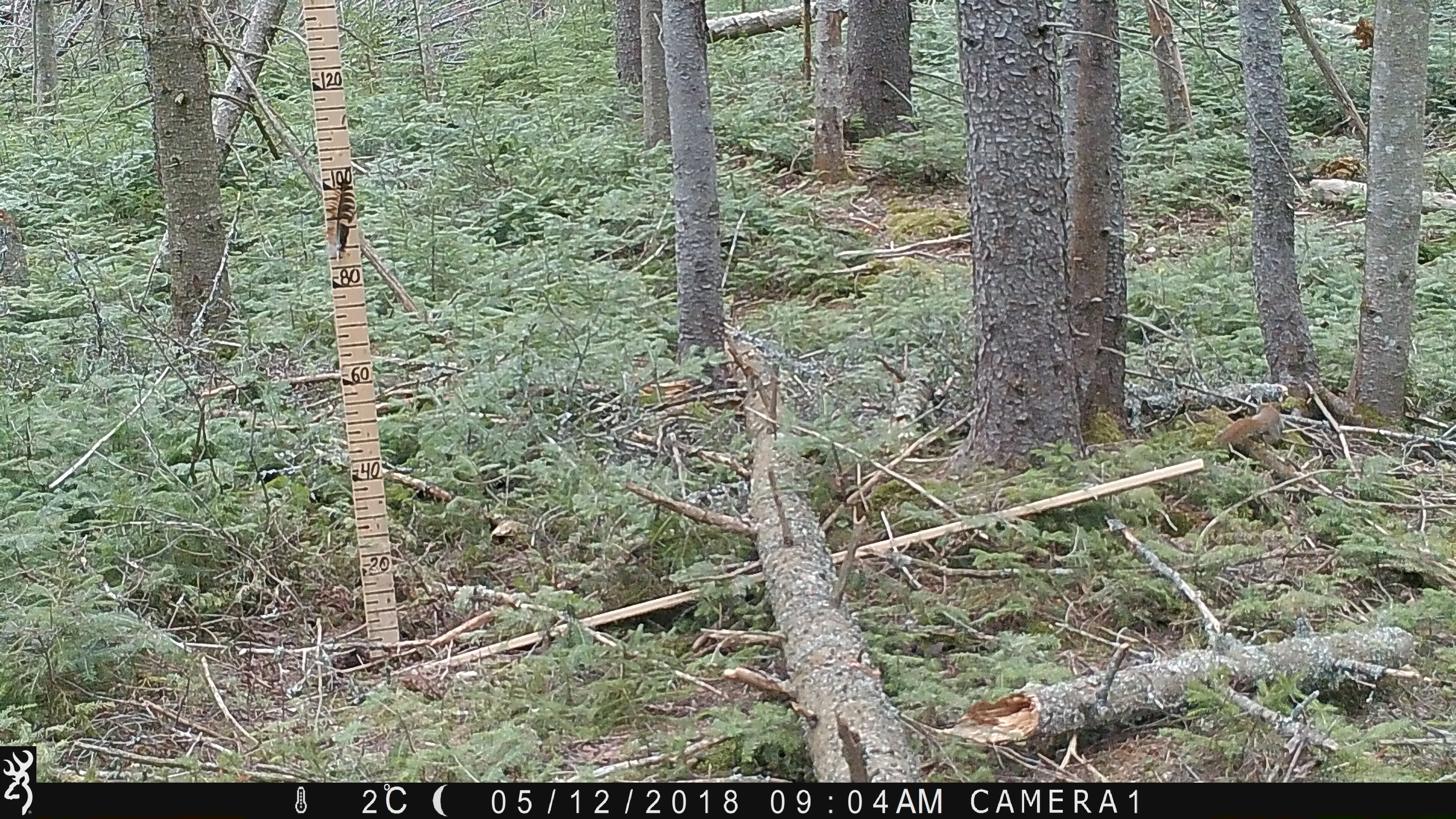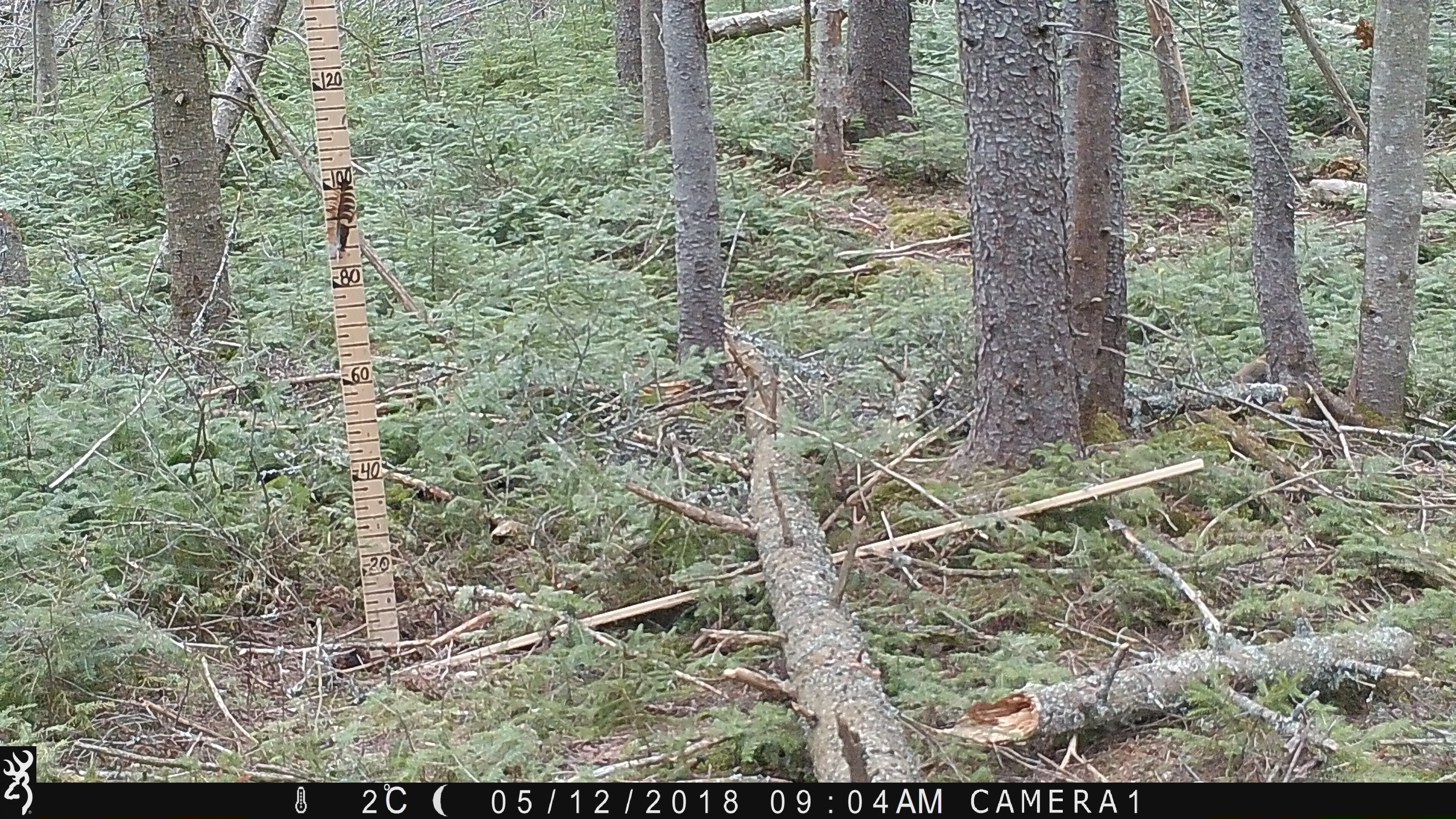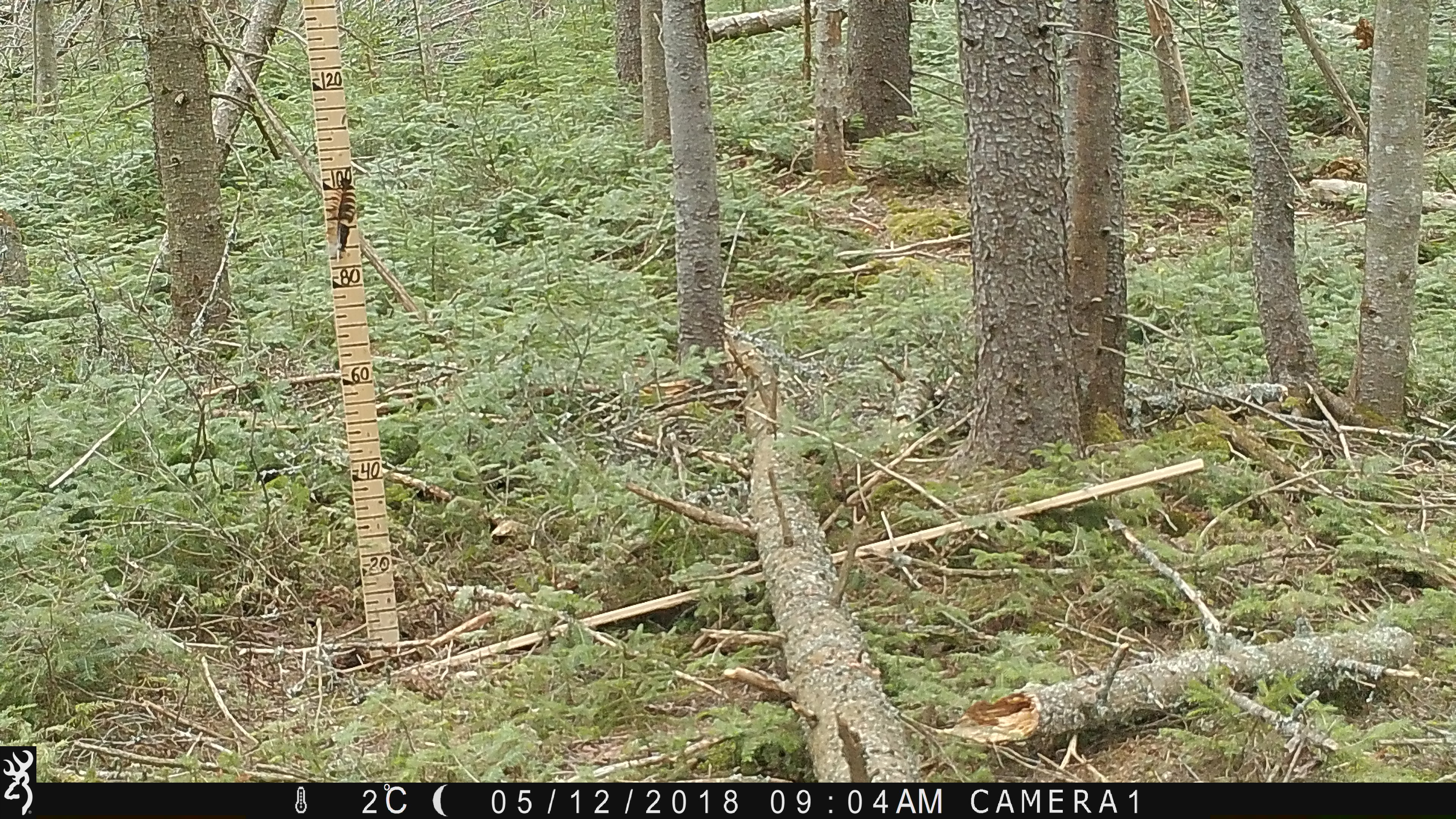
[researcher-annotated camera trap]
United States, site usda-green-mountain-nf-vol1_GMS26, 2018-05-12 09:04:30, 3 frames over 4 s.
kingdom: Animalia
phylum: Chordata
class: Mammalia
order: Rodentia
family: Sciuridae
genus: Tamiasciurus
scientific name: Tamiasciurus hudsonicus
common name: red squirrel